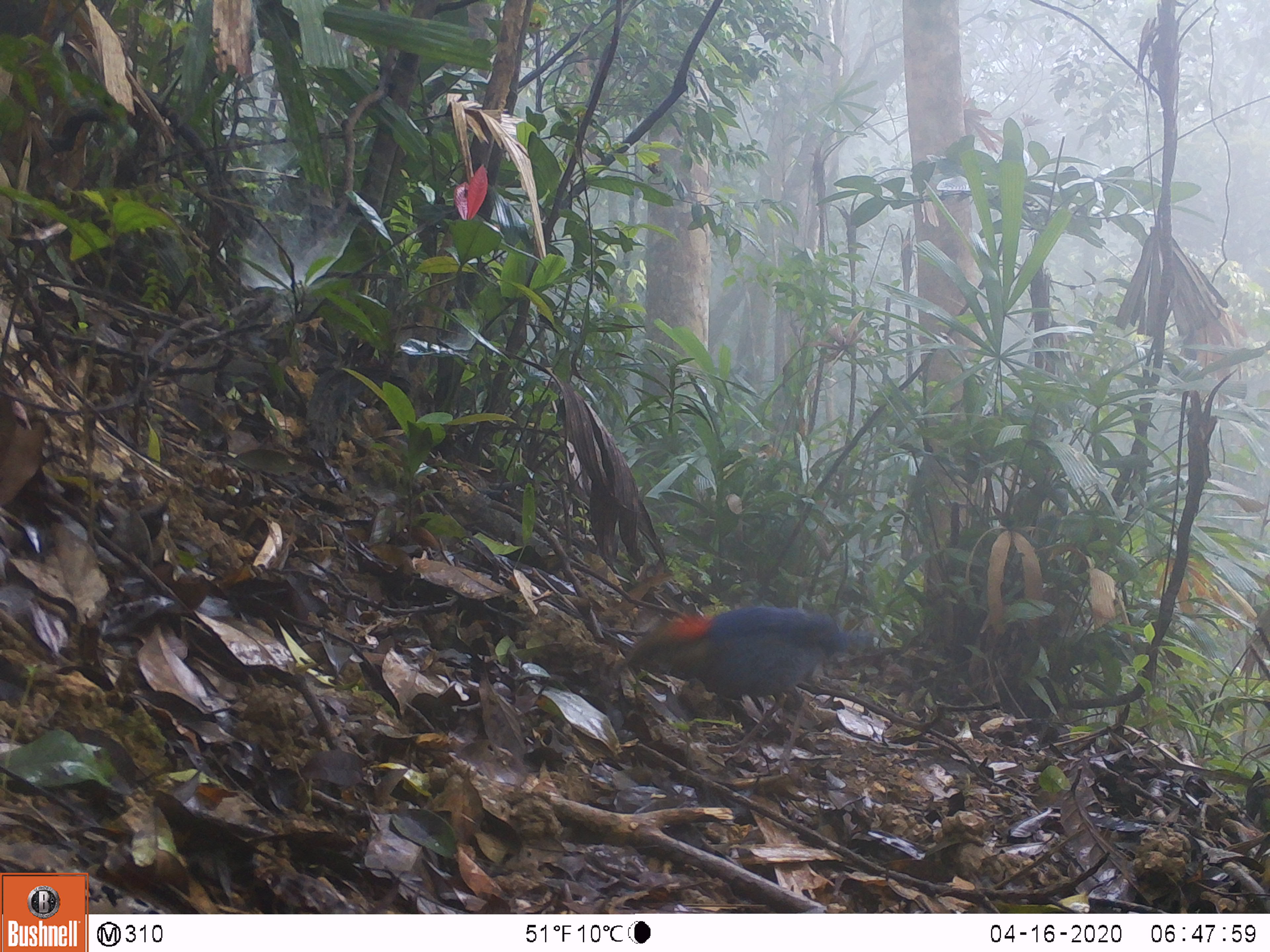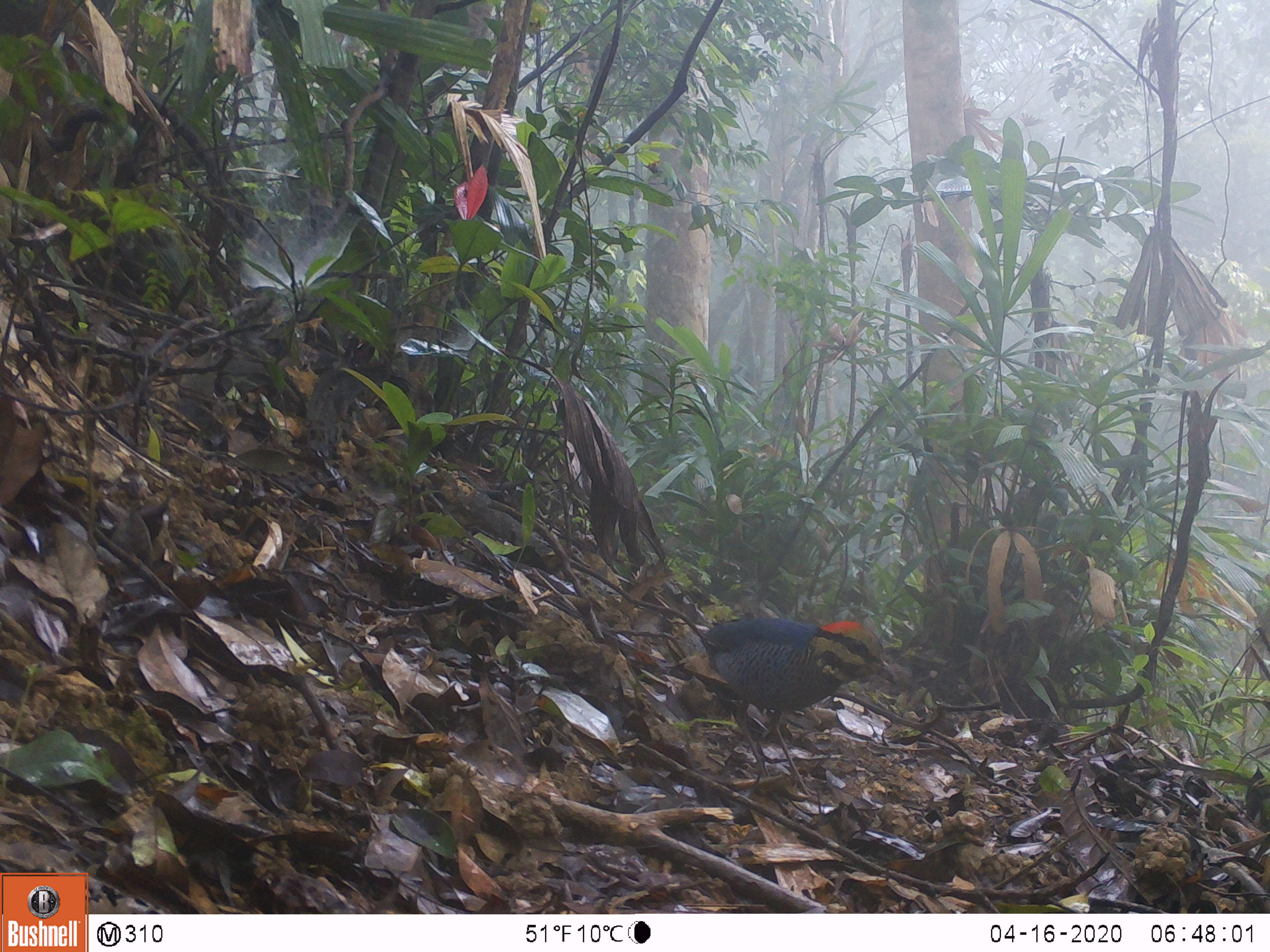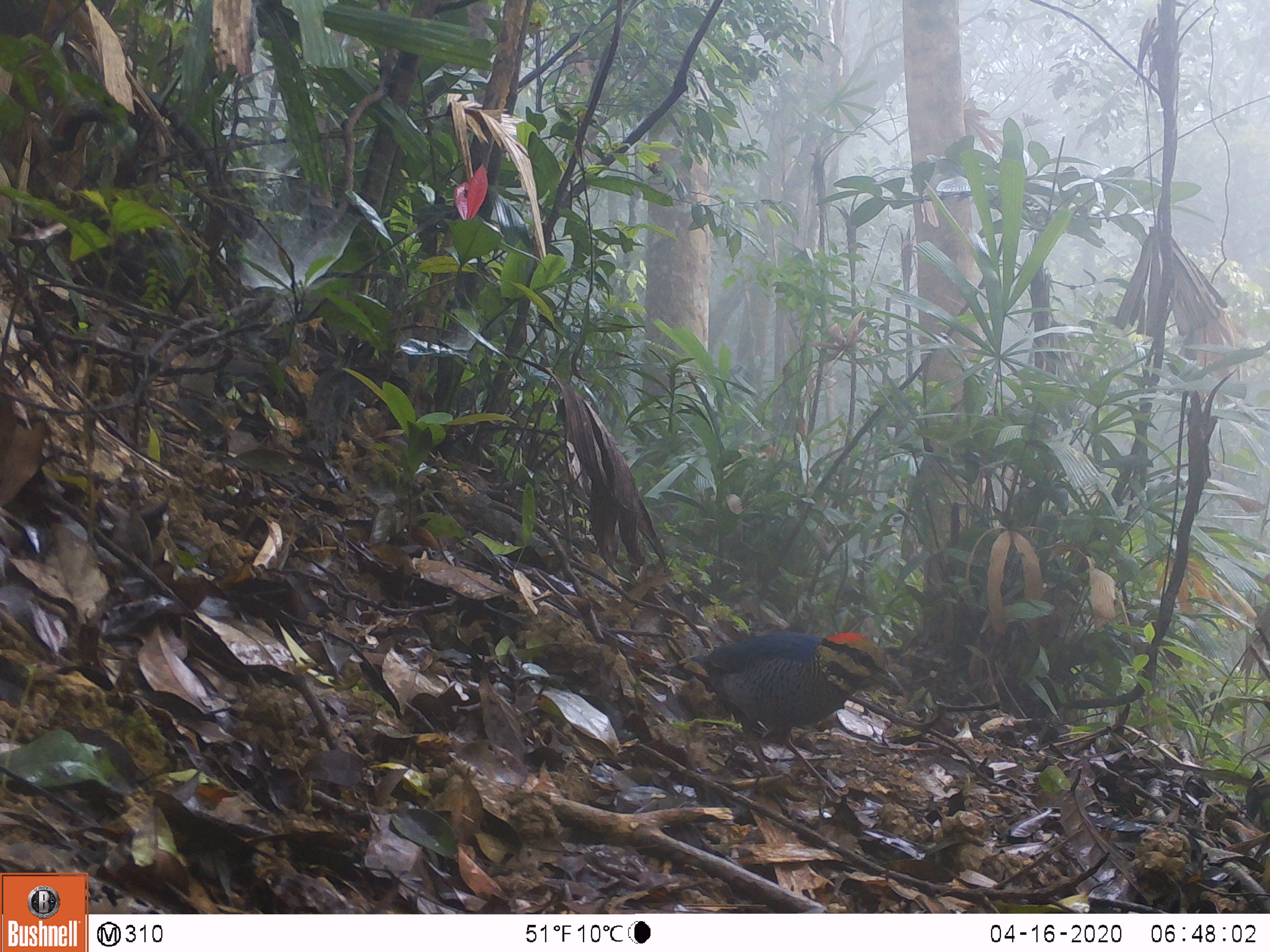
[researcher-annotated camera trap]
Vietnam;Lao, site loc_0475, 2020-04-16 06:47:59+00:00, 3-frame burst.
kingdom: Animalia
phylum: Chordata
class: Aves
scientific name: Aves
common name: bird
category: unidentified bird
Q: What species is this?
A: Unidentified bird (bird) (Aves).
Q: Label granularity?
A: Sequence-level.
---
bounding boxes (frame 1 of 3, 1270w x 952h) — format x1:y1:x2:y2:
unidentified bird: 613:605:875:775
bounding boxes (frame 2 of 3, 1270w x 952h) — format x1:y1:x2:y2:
unidentified bird: 695:617:895:800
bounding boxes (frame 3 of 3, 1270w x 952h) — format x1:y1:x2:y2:
unidentified bird: 690:631:906:798